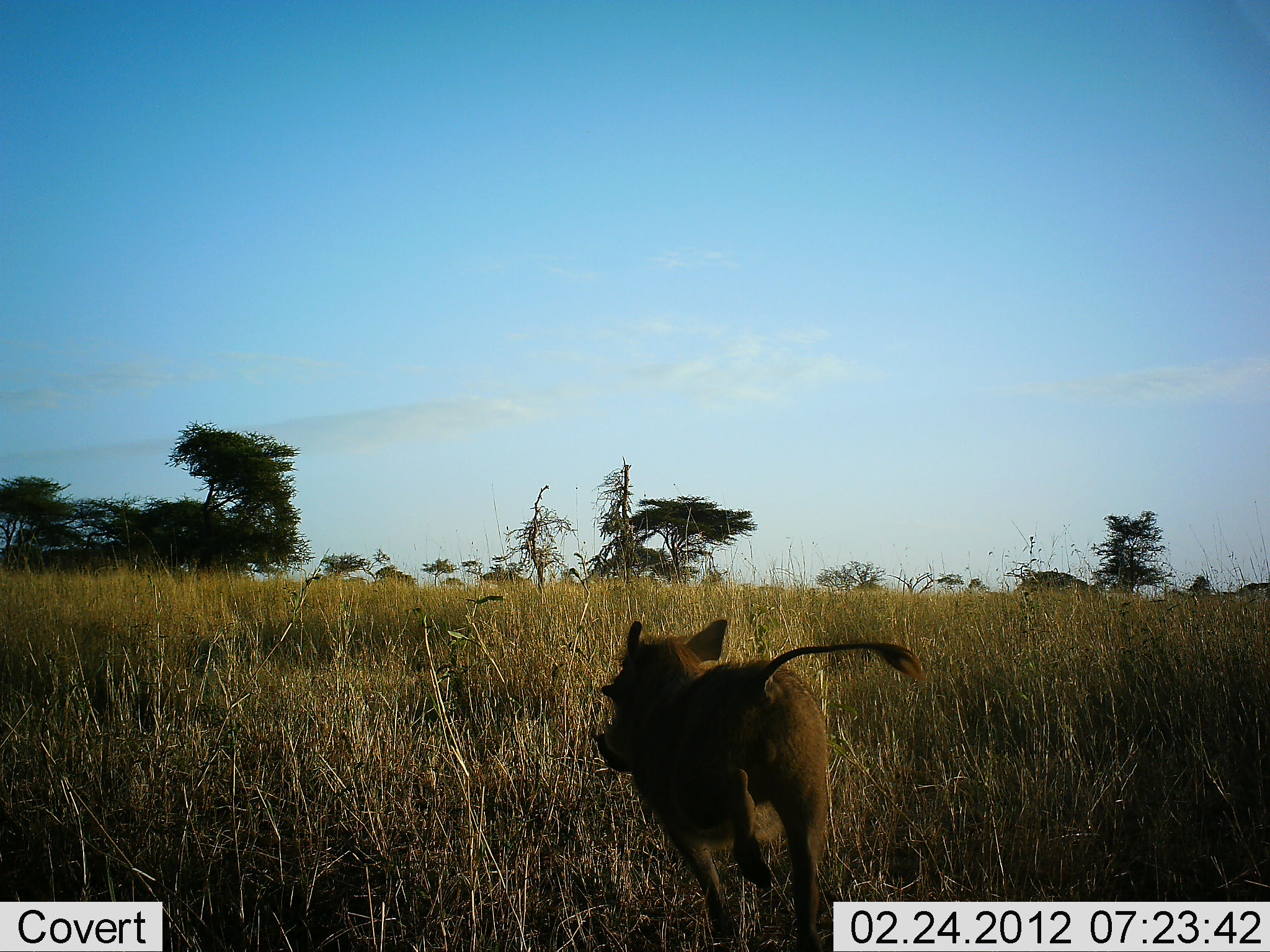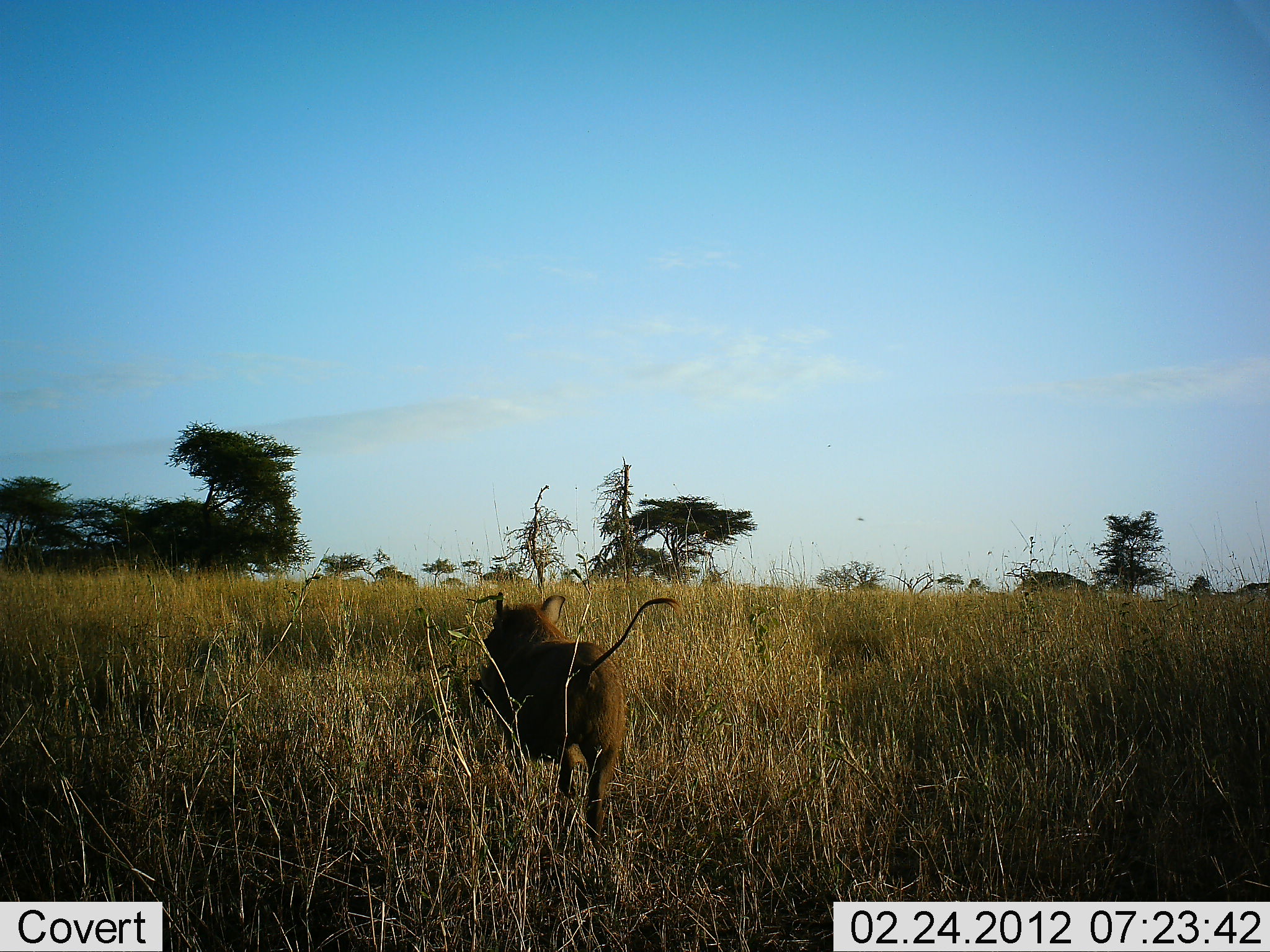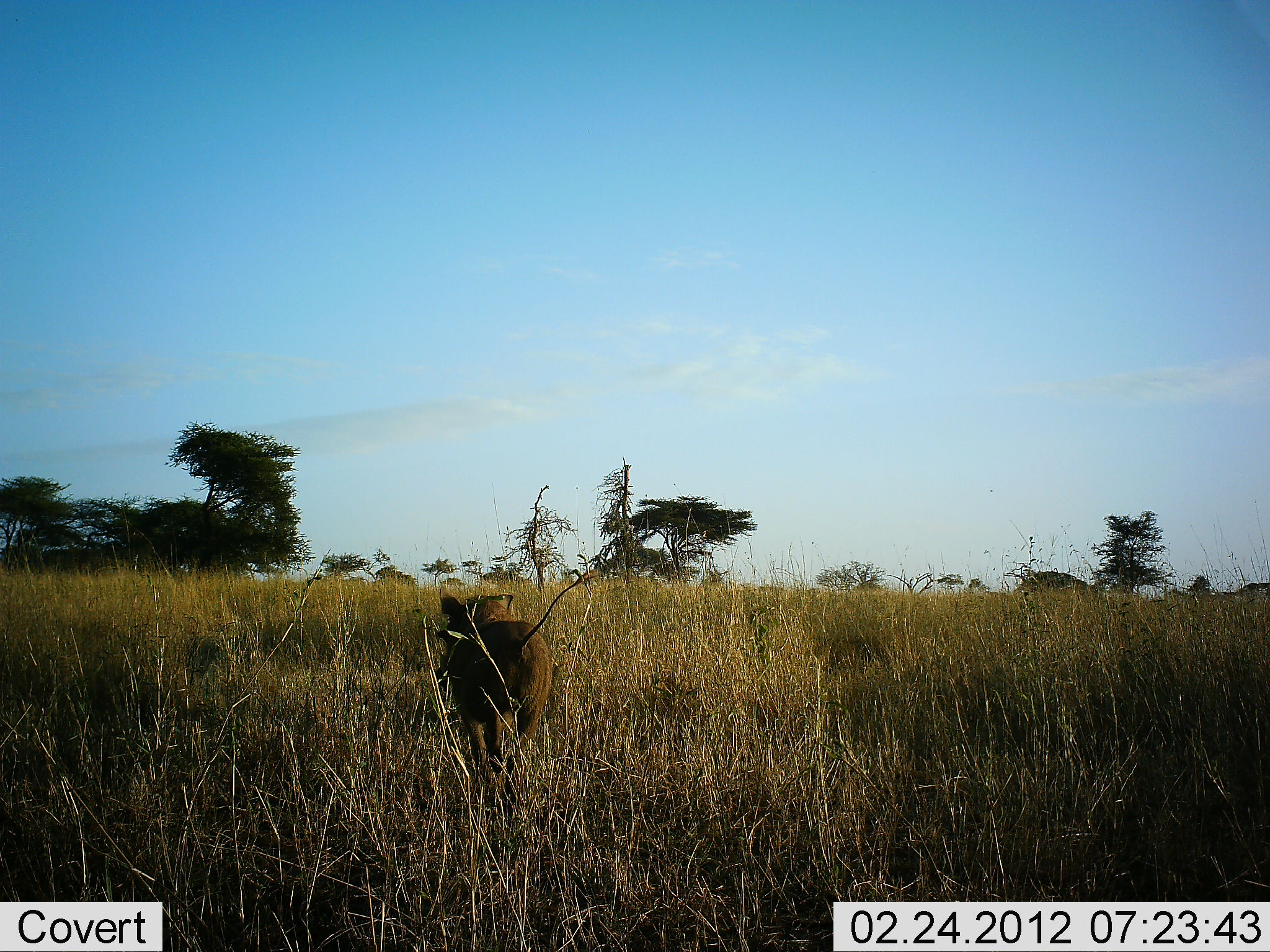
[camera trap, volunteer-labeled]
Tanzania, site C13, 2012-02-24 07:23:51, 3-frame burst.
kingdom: Animalia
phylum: Chordata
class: Mammalia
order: Artiodactyla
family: Suidae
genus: Phacochoerus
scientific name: Phacochoerus africanus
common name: warthog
Warthog (Phacochoerus africanus), count 1. Behavior (volunteer vote fractions): standing 0%, resting 0%, moving 100%, interacting 0%. Young present (vote fraction): 6%. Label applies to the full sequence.